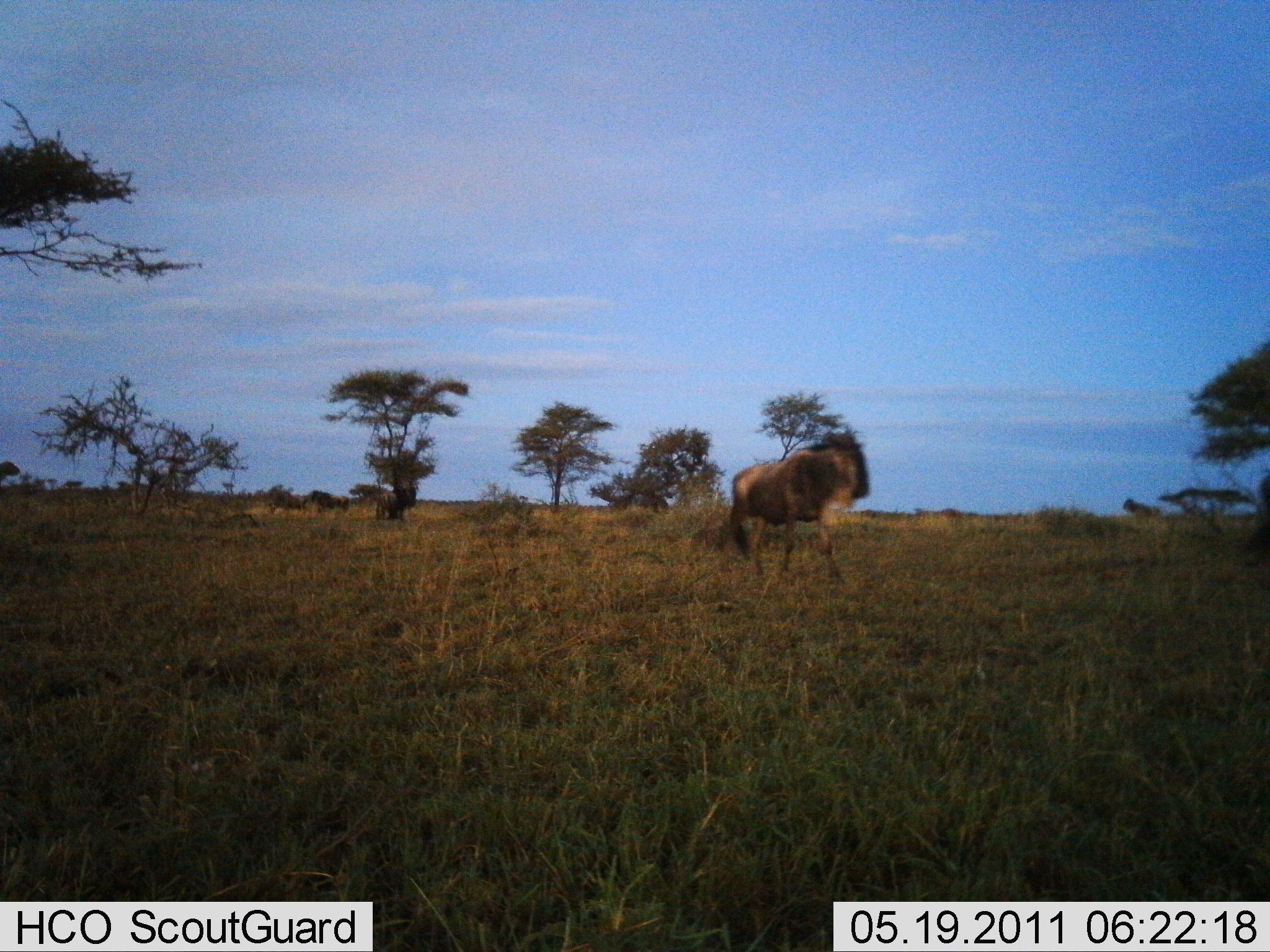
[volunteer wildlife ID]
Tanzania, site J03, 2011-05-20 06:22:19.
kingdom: Animalia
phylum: Chordata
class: Mammalia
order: Artiodactyla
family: Bovidae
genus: Connochaetes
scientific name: Connochaetes taurinus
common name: blue wildebeest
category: wildebeest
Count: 1.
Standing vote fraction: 45%.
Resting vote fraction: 0%.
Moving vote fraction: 64%.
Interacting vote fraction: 0%.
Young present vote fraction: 0%.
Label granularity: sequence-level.